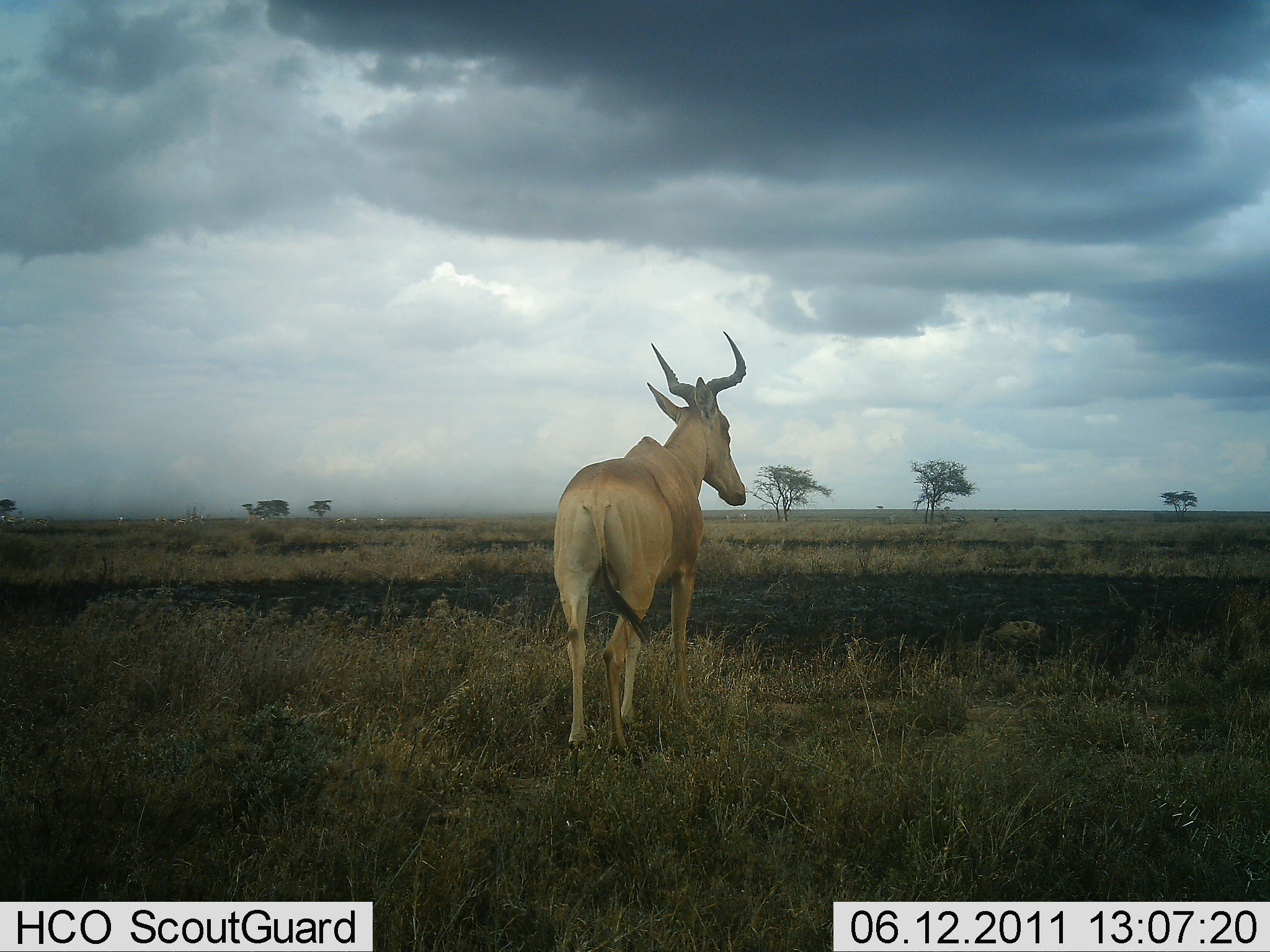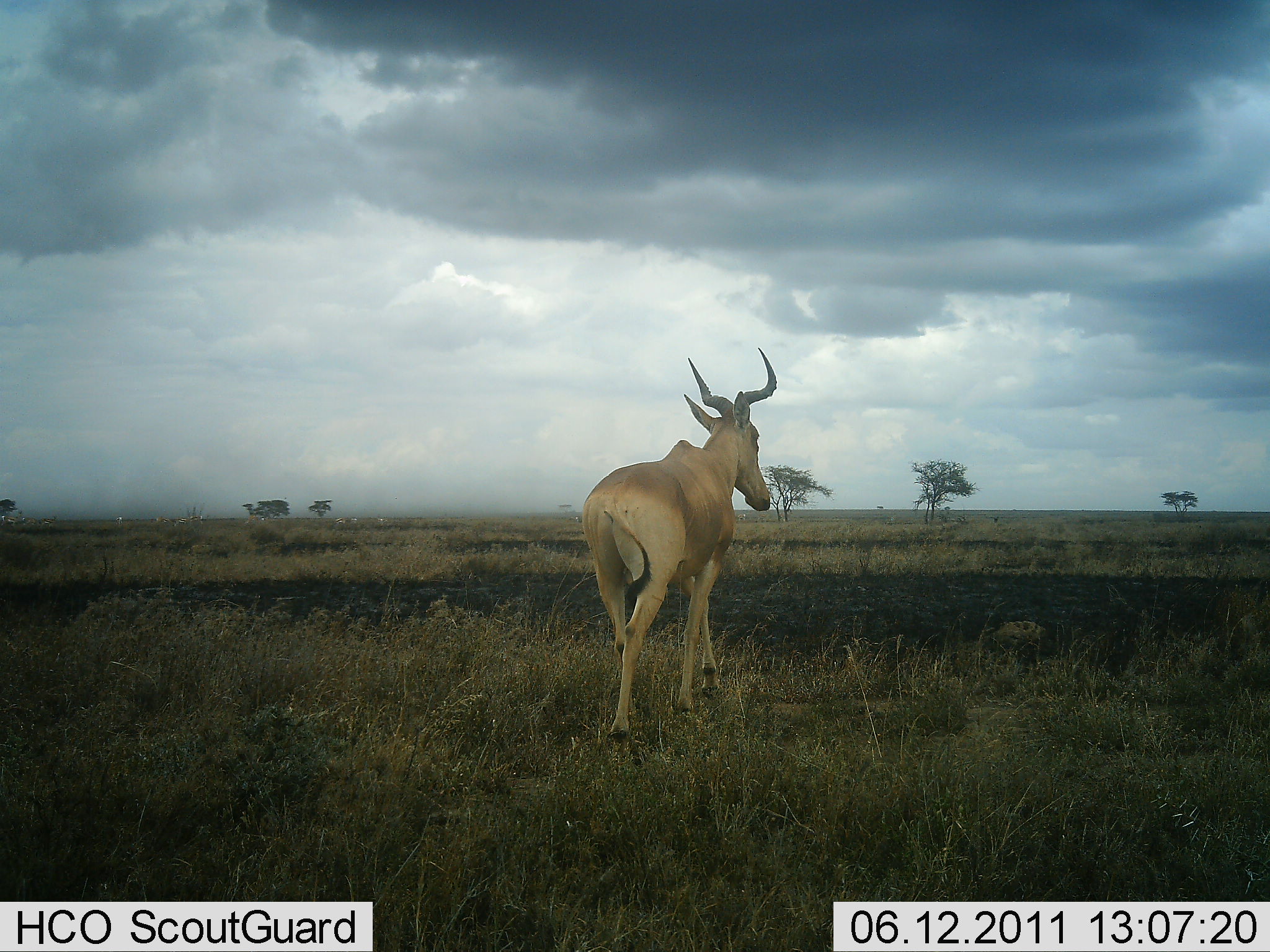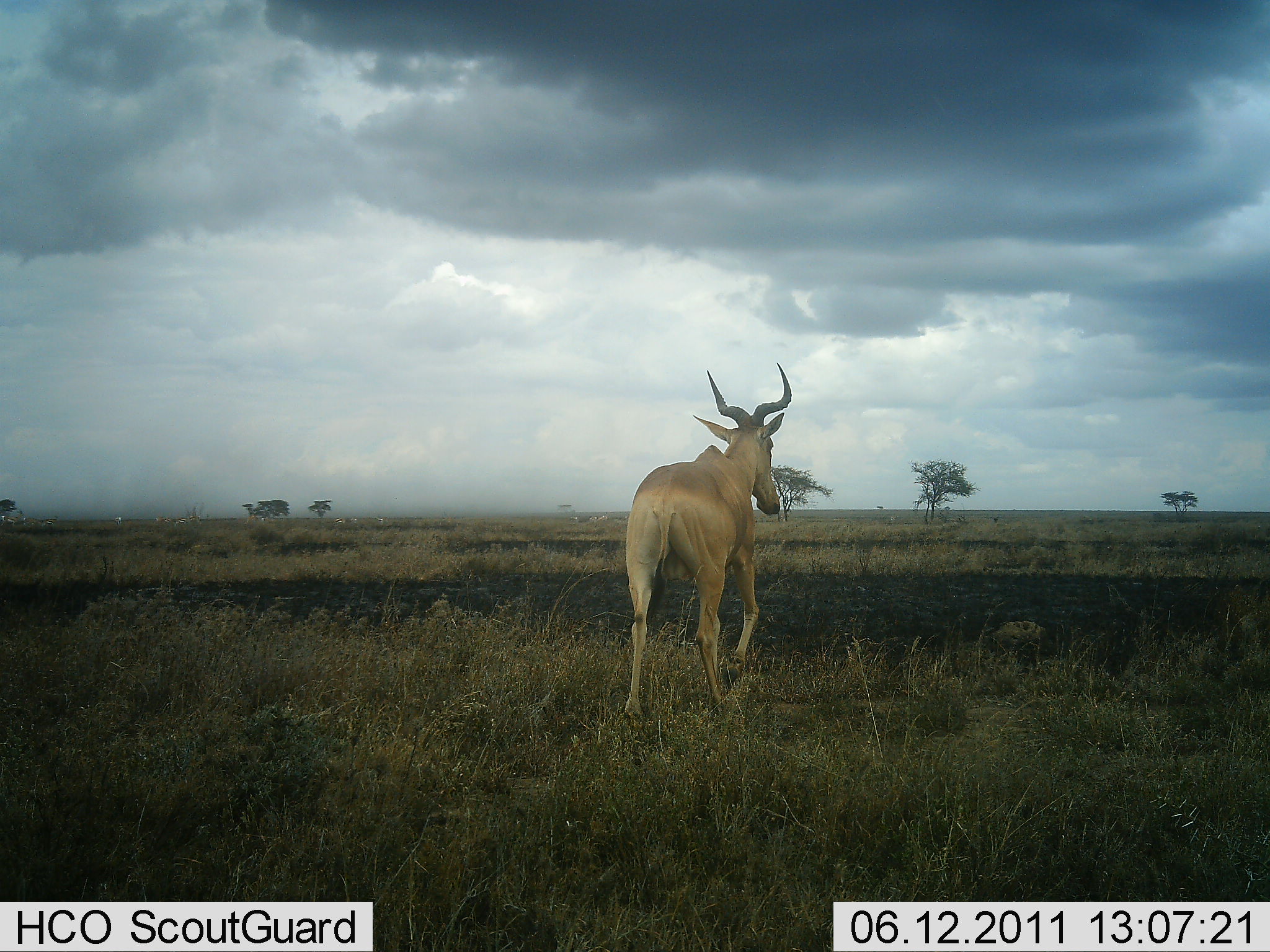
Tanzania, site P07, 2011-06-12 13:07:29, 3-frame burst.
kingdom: Animalia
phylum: Chordata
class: Mammalia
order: Artiodactyla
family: Bovidae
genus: Alcelaphus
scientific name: Alcelaphus buselaphus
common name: hartebeest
Hartebeest (Alcelaphus buselaphus), count 1. Behavior (volunteer vote fractions): standing 21%, resting 0%, moving 79%, interacting 0%. Young present (vote fraction): 0%. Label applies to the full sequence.